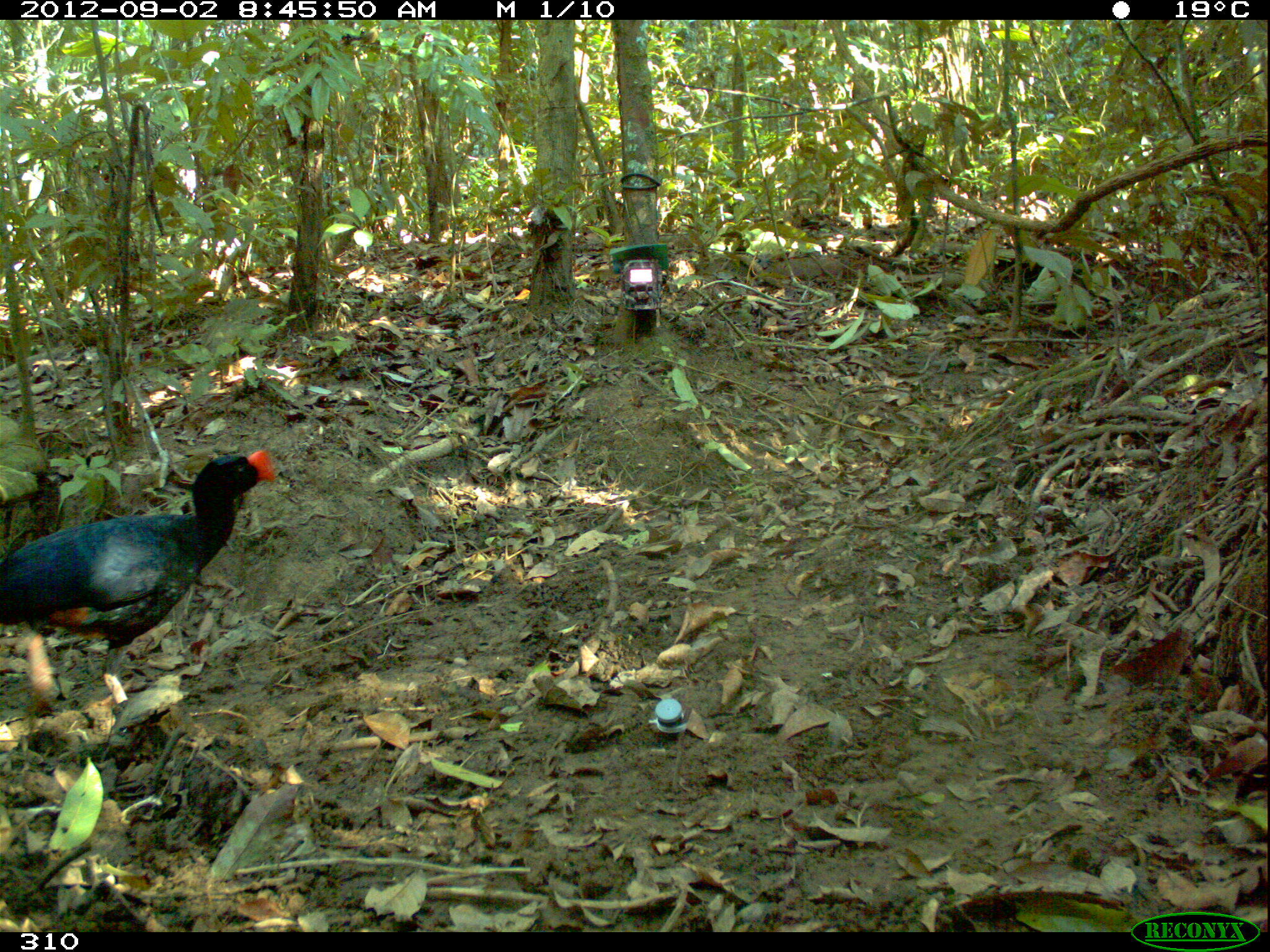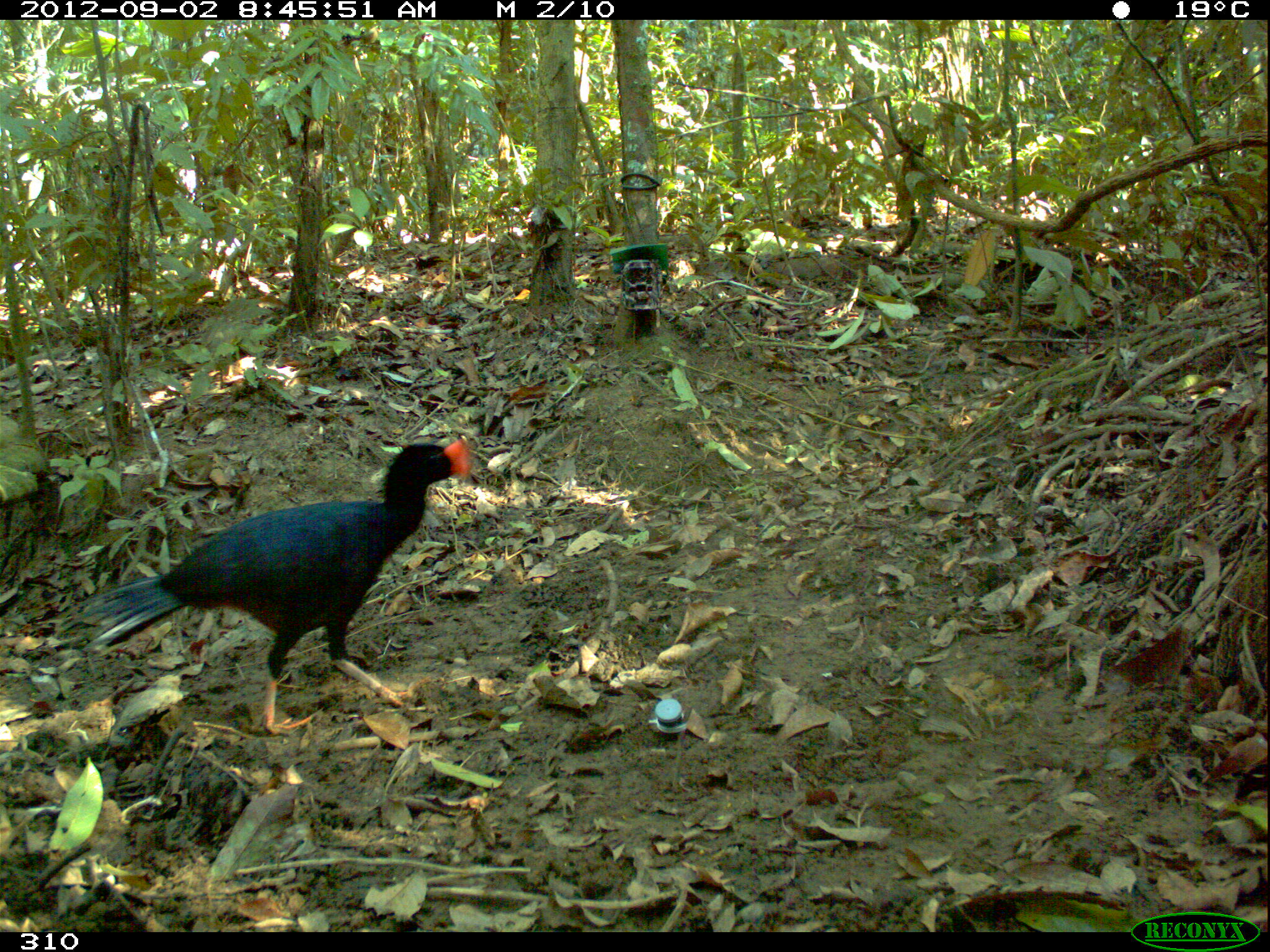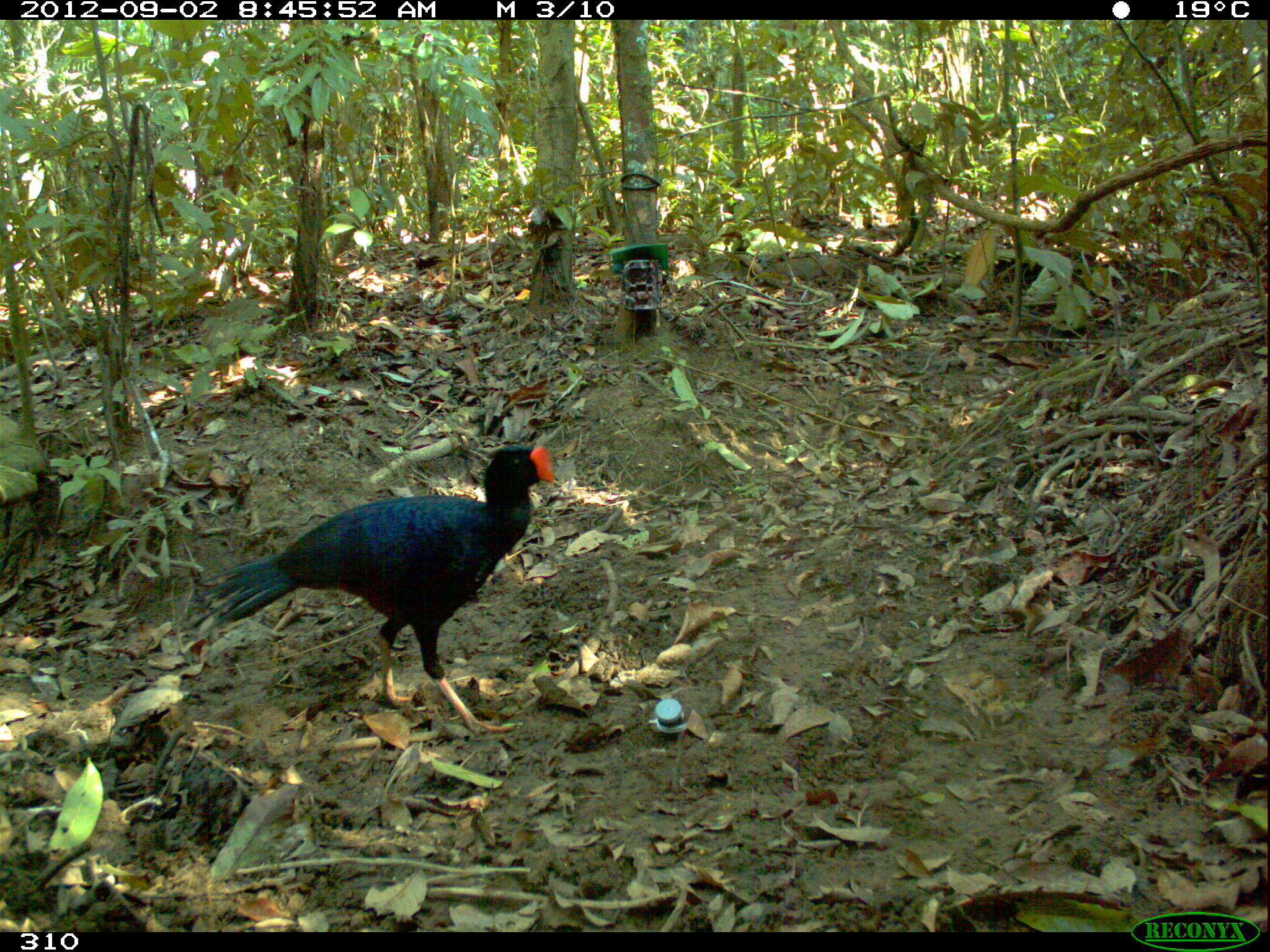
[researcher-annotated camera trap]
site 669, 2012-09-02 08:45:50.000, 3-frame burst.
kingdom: Animalia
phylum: Chordata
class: Aves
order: Galliformes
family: Cracidae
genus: Mitu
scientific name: Mitu tuberosum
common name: razor-billed curassow